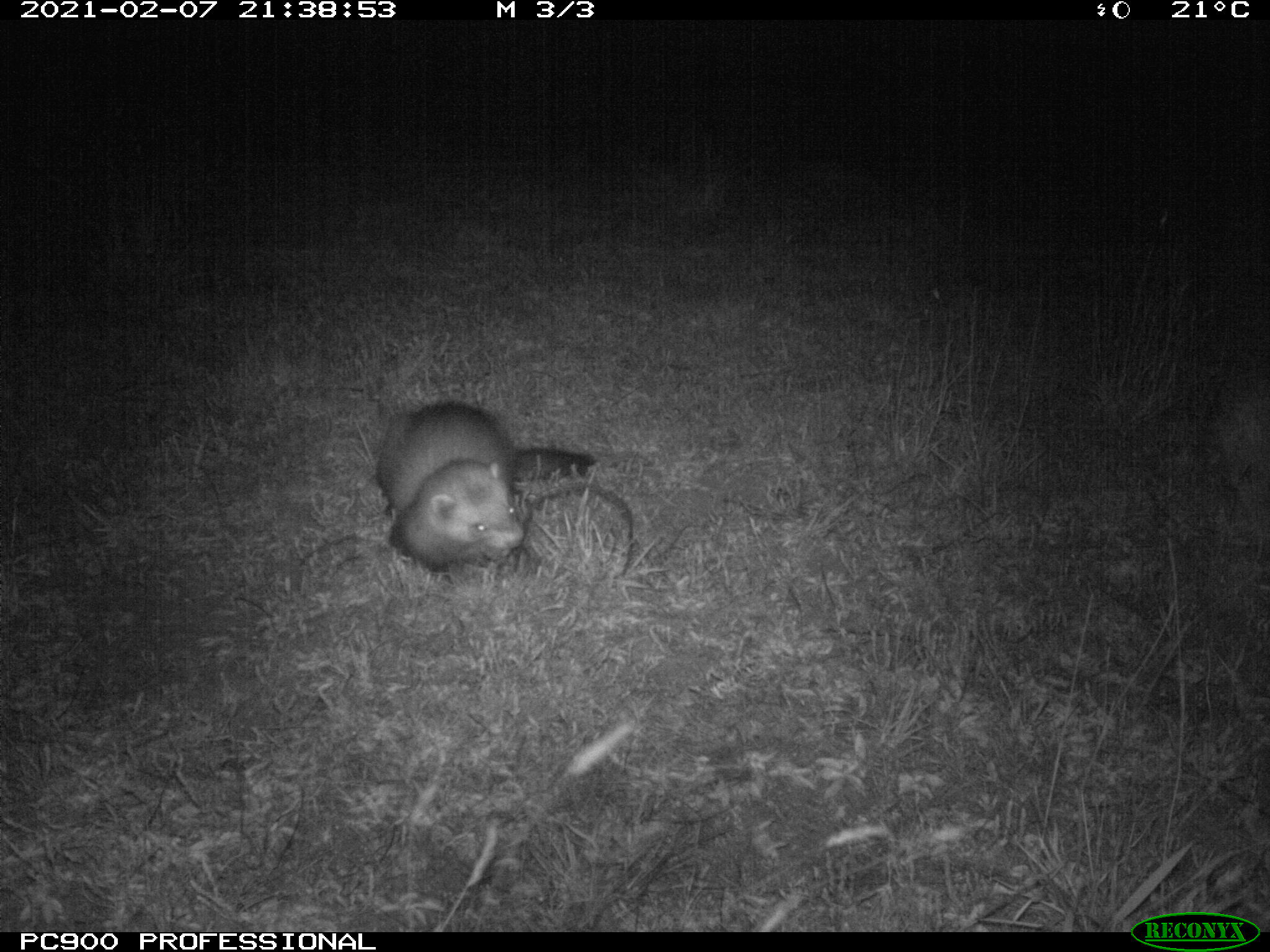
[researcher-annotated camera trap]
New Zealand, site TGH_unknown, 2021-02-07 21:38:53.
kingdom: Animalia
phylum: Chordata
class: Mammalia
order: Carnivora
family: Mustelidae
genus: Mustela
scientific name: Mustela furo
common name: ferret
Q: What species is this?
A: Ferret (Mustela furo).